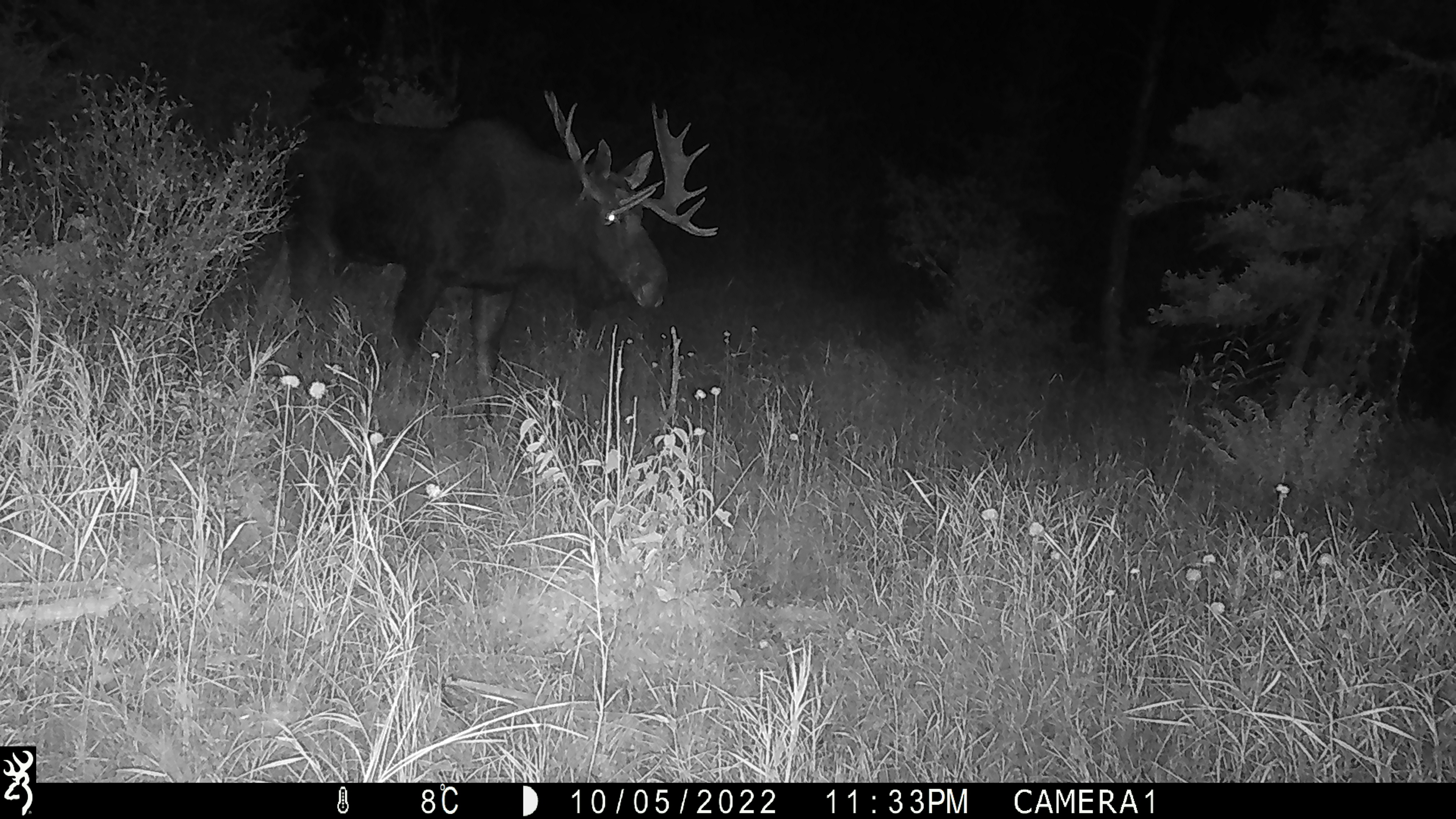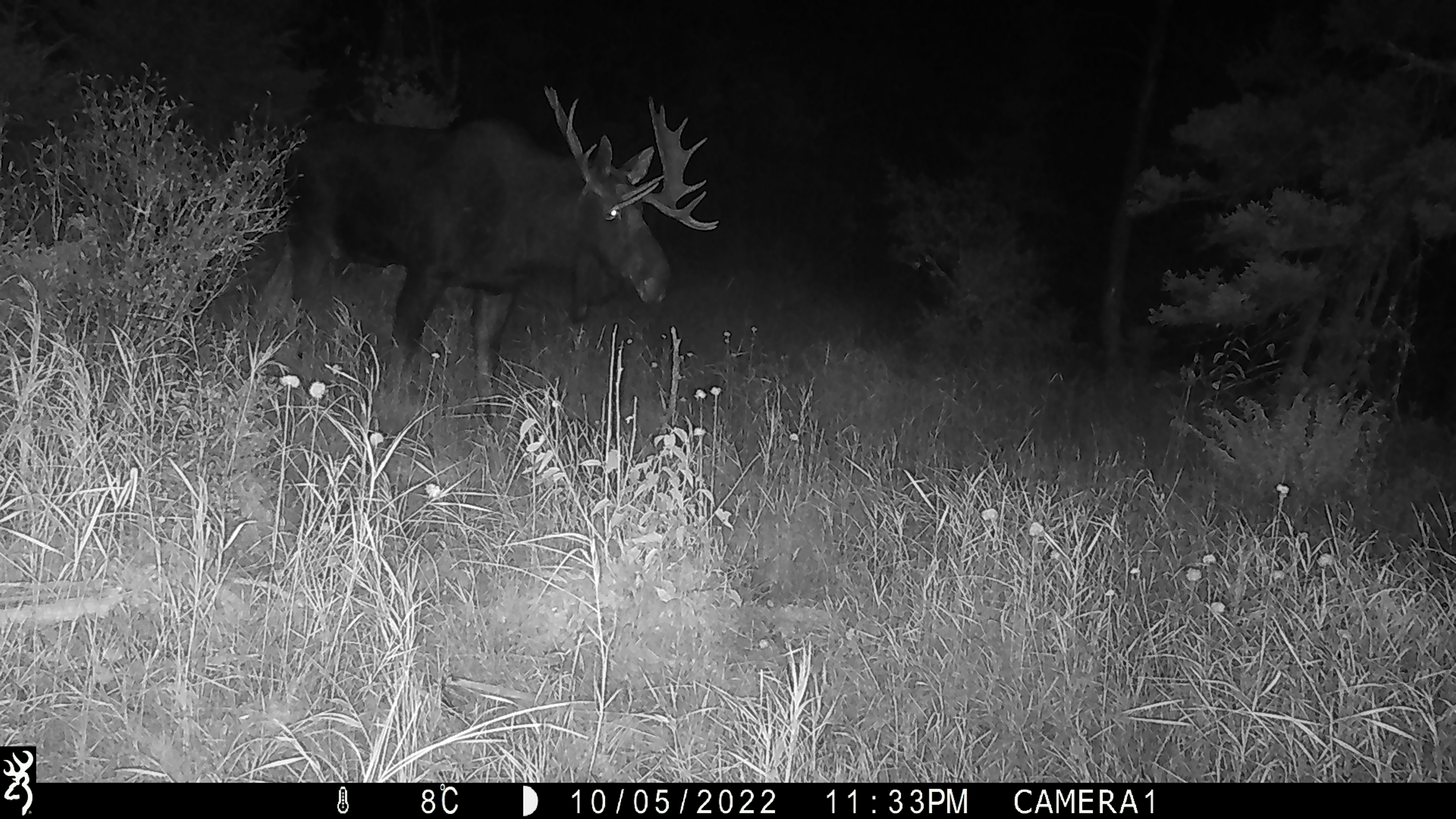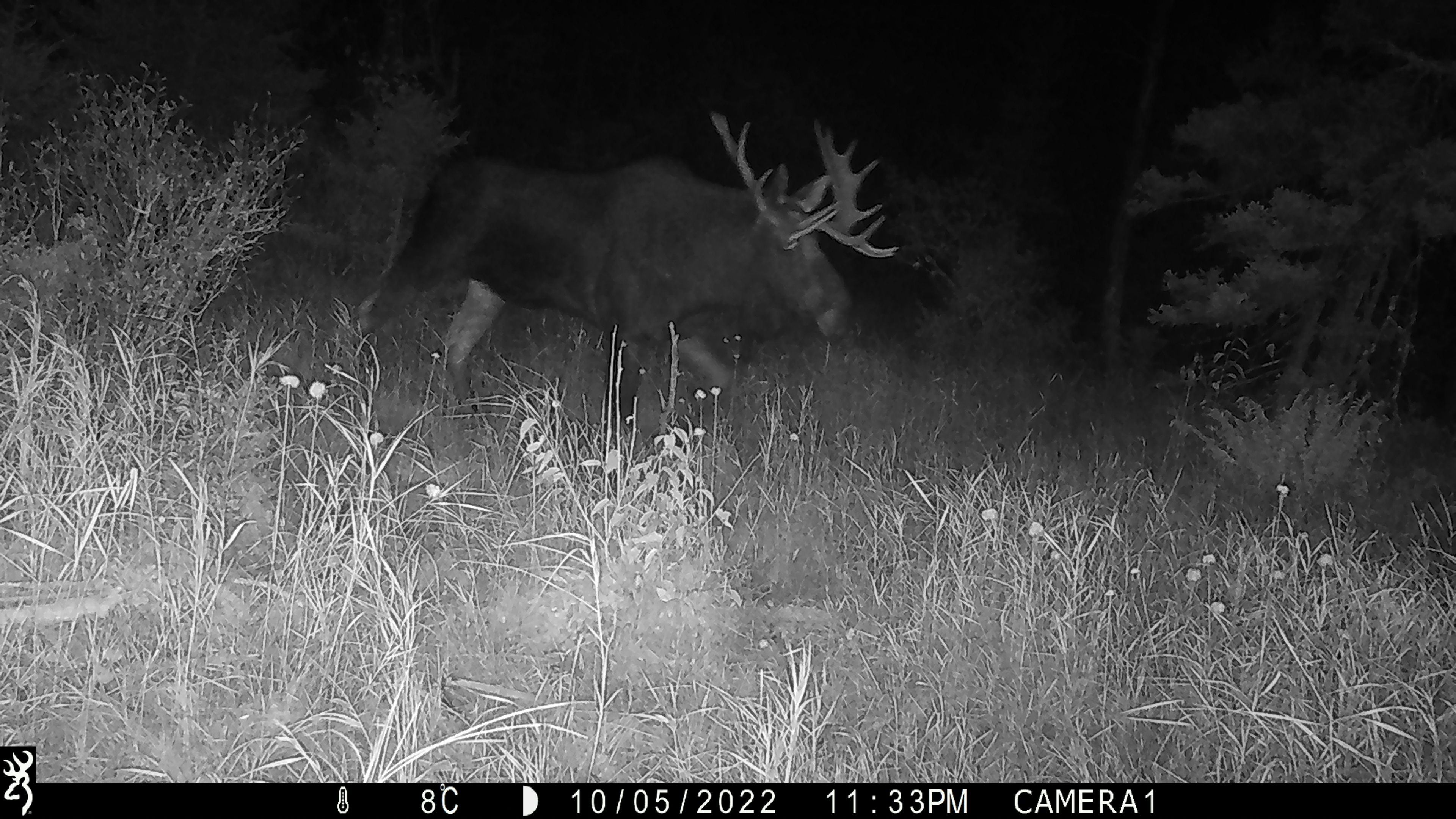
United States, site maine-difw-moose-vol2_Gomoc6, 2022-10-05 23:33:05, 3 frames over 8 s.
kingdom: Animalia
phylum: Chordata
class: Mammalia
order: Artiodactyla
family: Cervidae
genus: Alces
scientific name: Alces alces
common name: moose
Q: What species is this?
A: Moose (Alces alces).